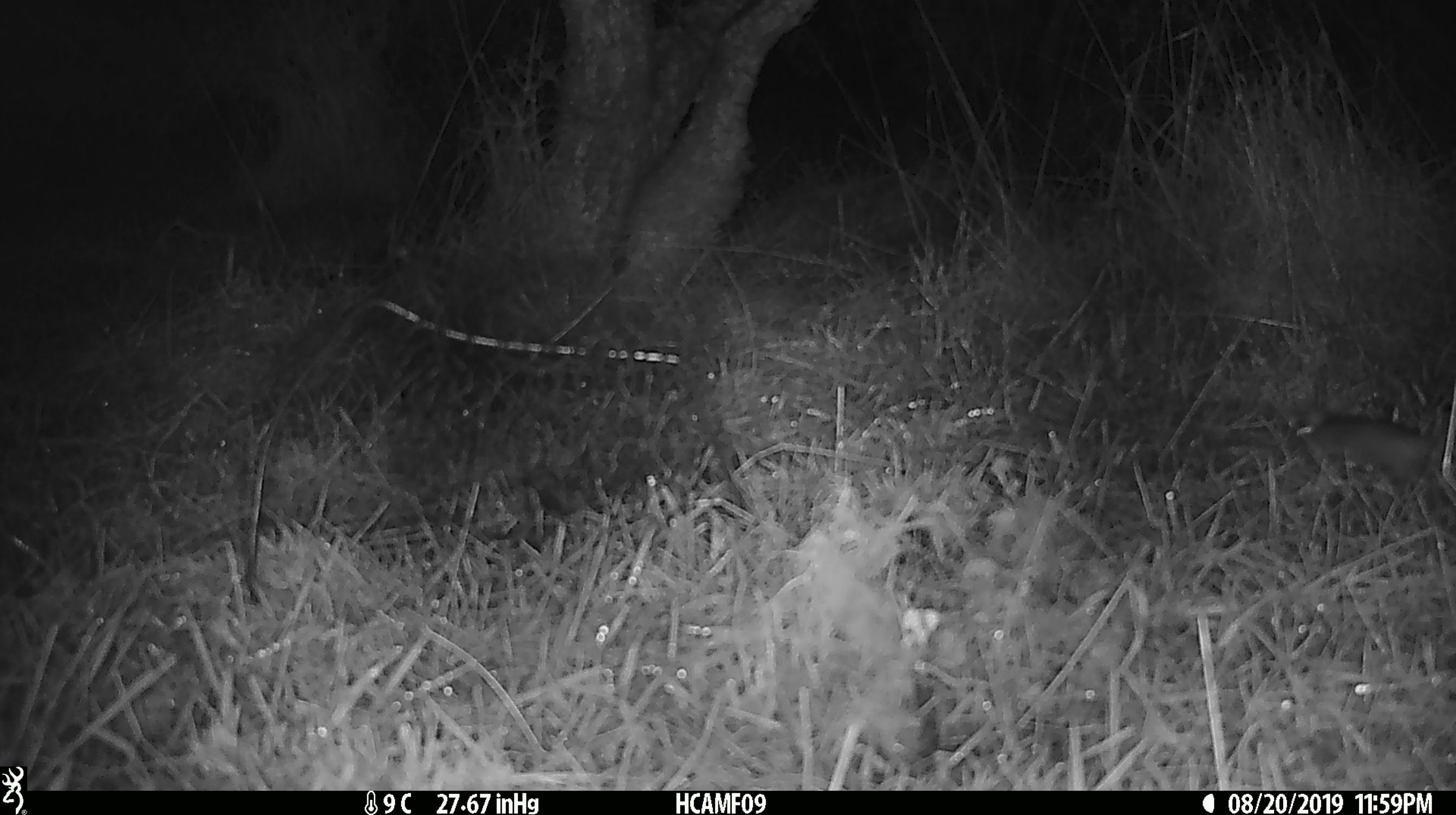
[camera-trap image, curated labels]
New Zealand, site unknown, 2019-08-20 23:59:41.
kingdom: Animalia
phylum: Chordata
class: Mammalia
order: Rodentia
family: Muridae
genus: Mus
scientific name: Mus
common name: mouse